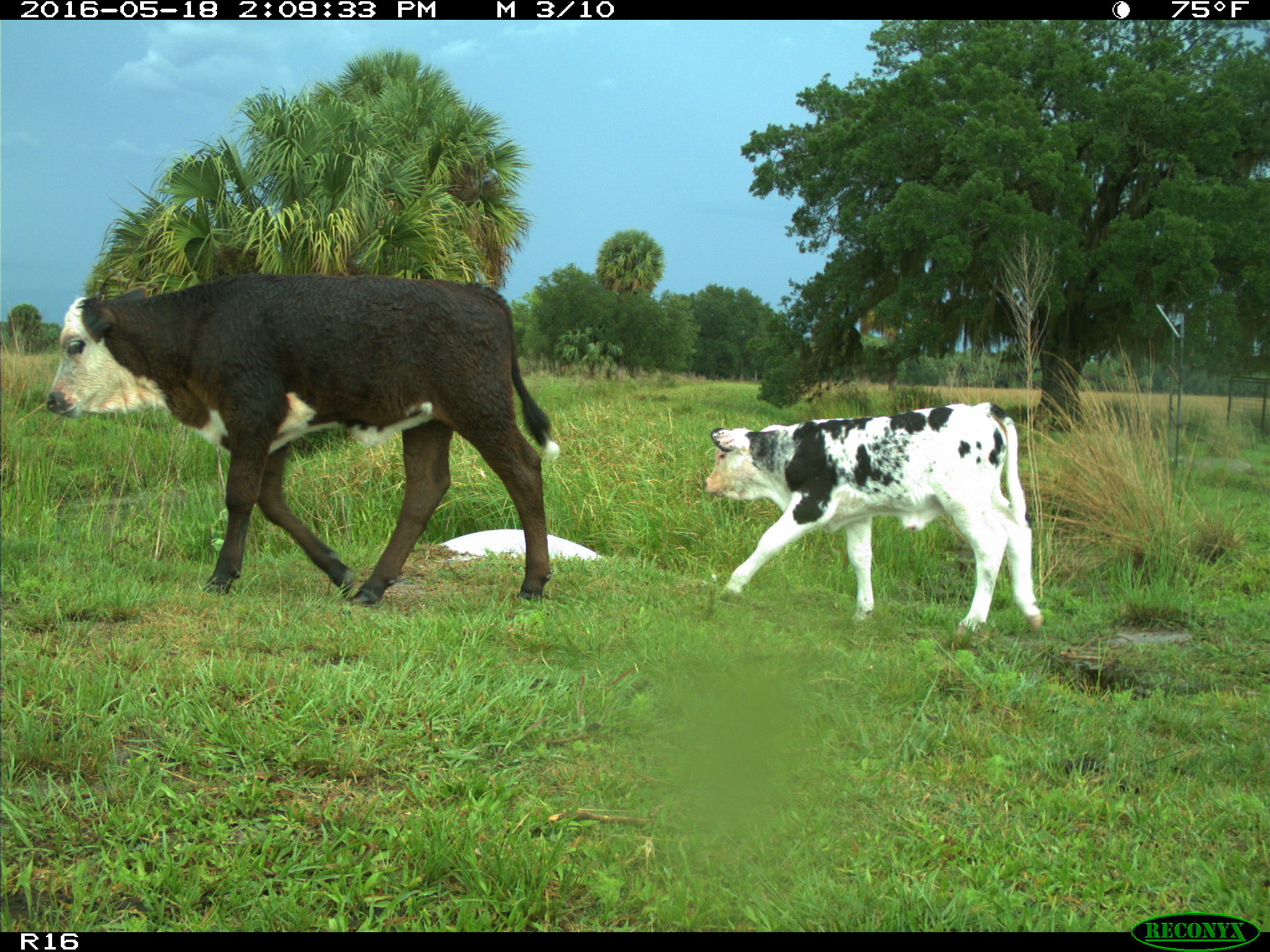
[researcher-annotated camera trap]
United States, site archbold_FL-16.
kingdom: Animalia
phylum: Chordata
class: Mammalia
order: Artiodactyla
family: Bovidae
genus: Bos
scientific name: Bos taurus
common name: domestic cow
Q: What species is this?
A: Bos taurus (domestic cow).